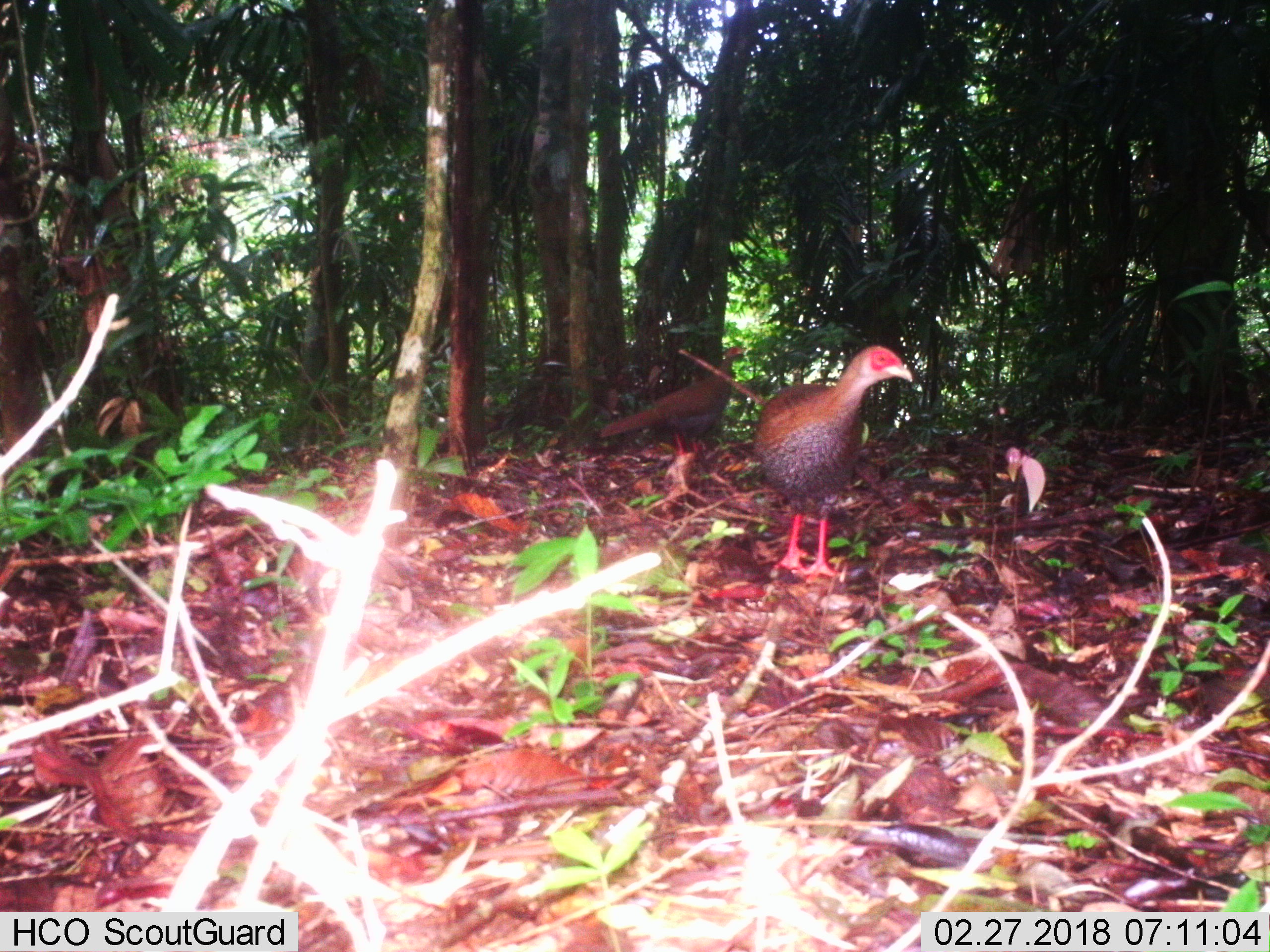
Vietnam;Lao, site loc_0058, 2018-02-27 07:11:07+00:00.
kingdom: Animalia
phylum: Chordata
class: Aves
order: Galliformes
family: Phasianidae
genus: Lophura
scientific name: Lophura nycthemera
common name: silver pheasant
Silver pheasant (Lophura nycthemera). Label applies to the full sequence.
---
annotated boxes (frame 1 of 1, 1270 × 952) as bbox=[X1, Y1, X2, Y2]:
silver pheasant: bbox=[753, 338, 914, 576]; bbox=[598, 343, 748, 460]